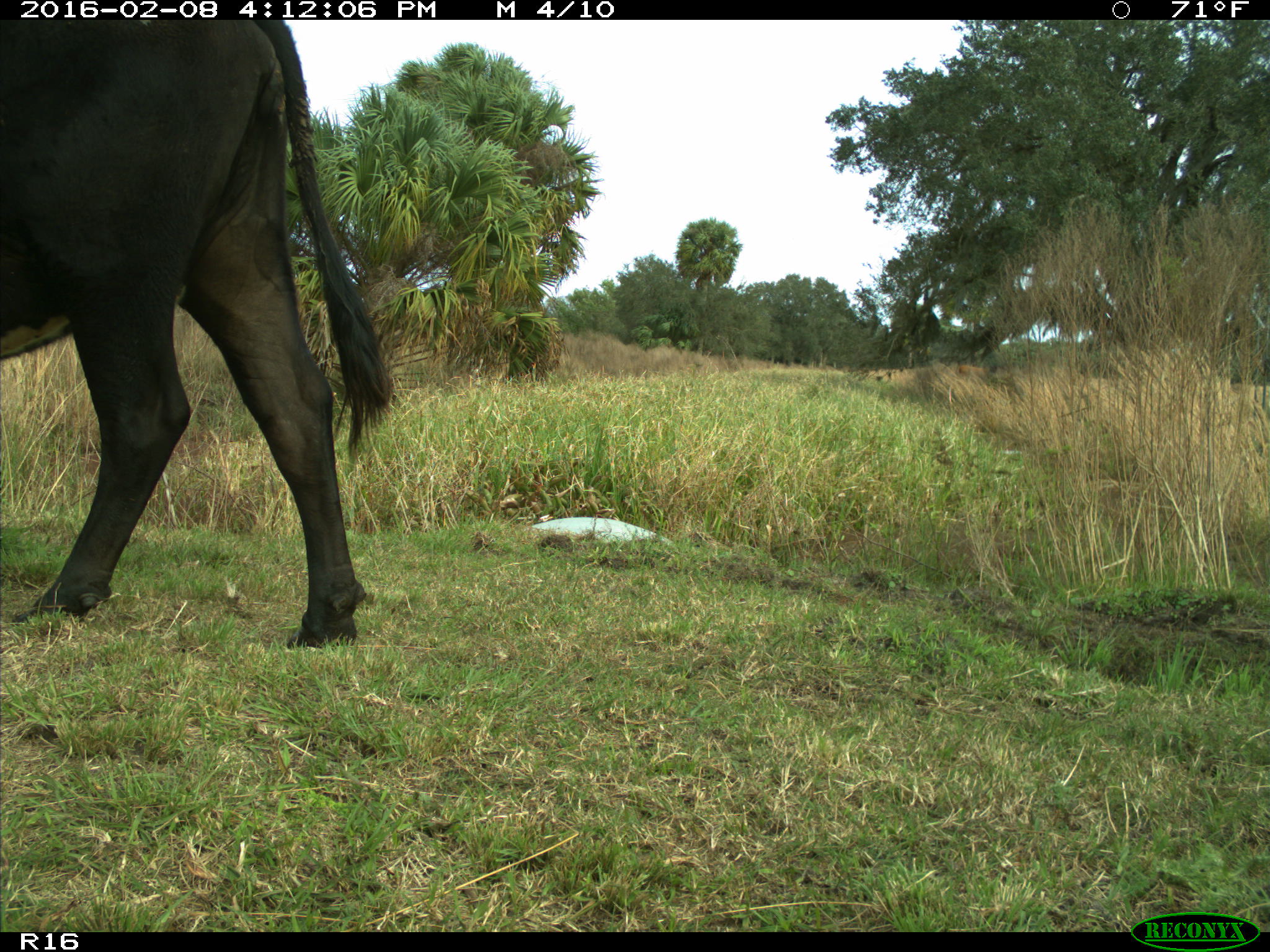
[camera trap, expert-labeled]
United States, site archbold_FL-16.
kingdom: Animalia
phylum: Chordata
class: Mammalia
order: Artiodactyla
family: Bovidae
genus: Bos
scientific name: Bos taurus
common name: domestic cow